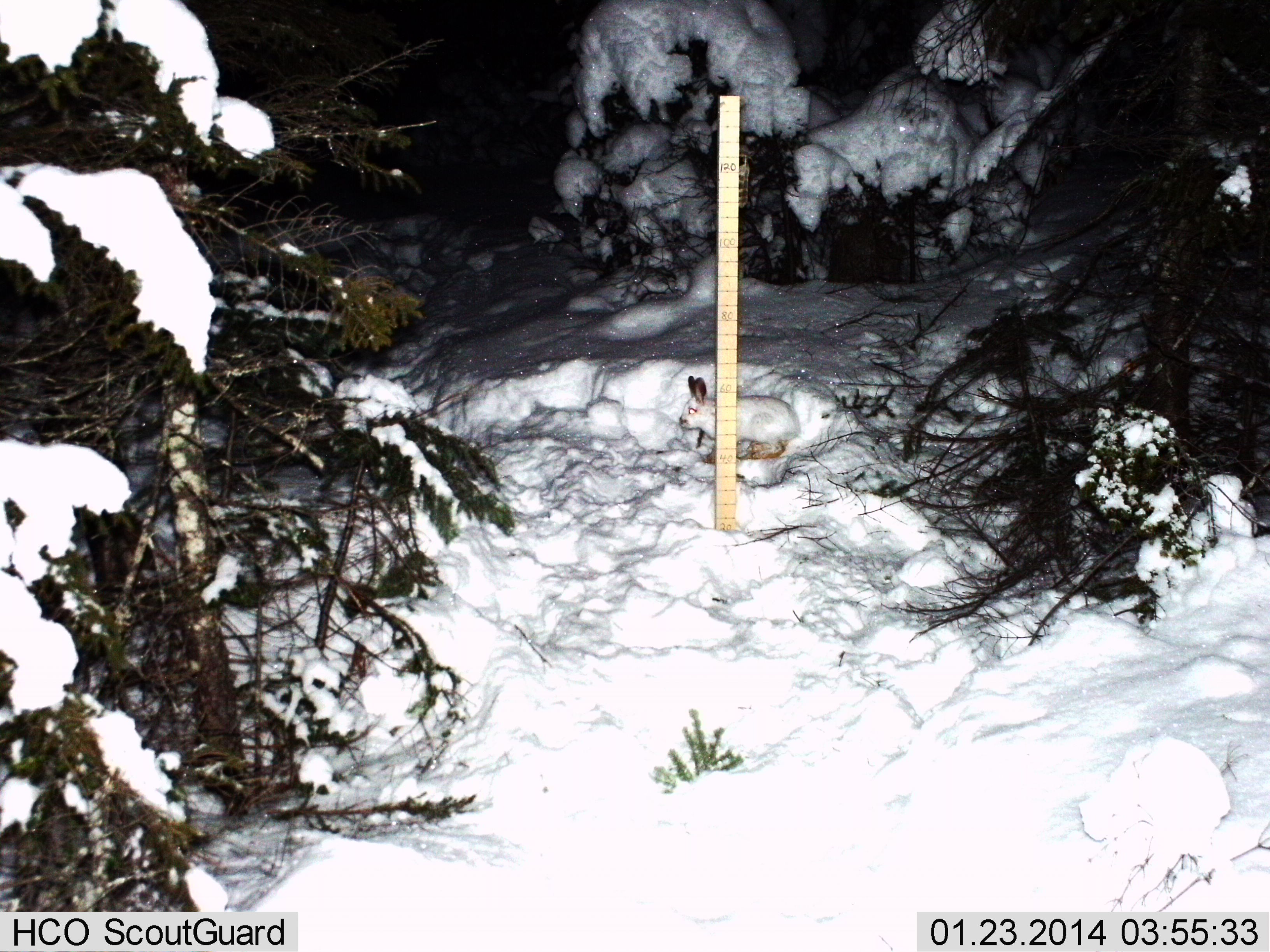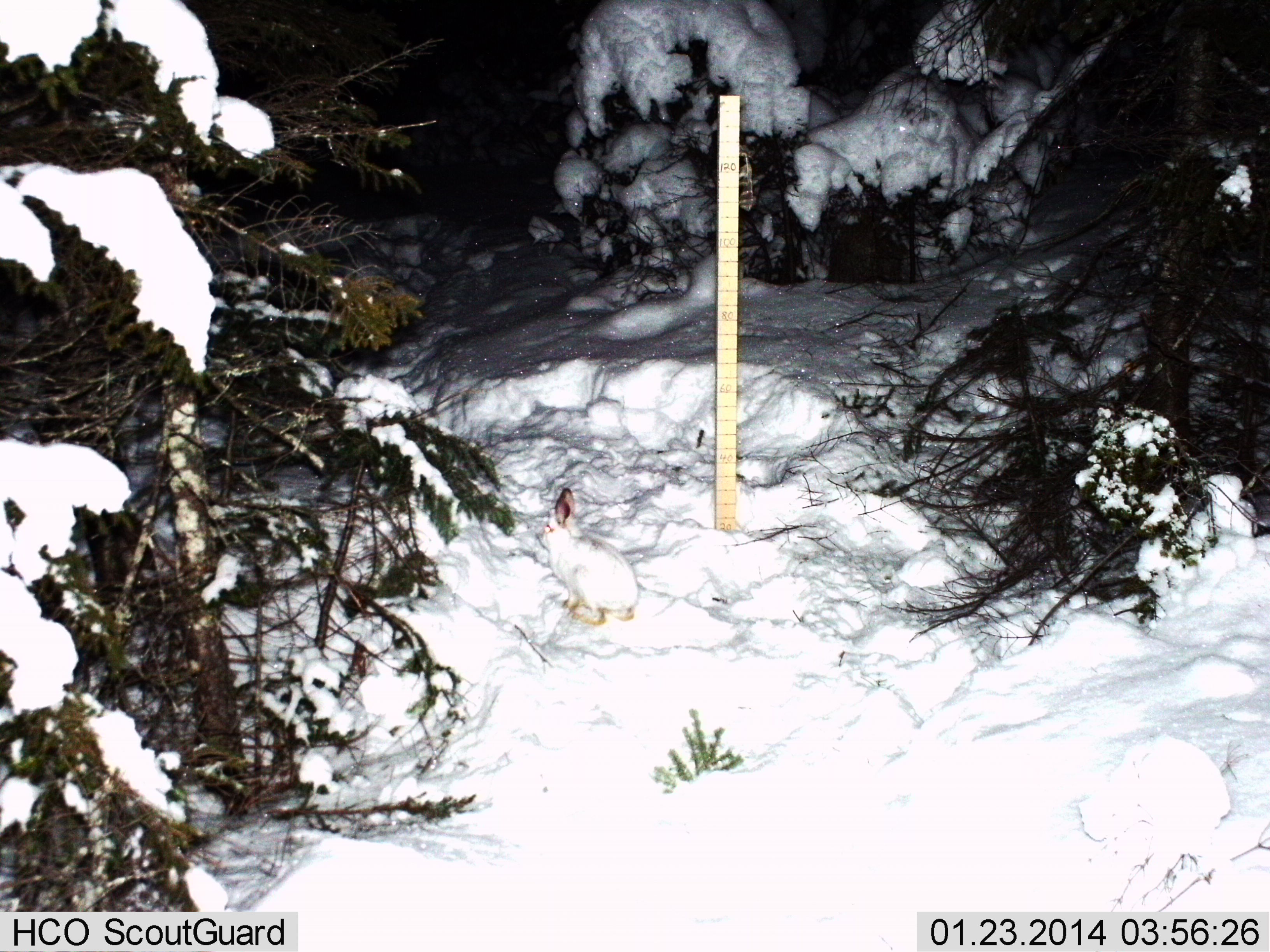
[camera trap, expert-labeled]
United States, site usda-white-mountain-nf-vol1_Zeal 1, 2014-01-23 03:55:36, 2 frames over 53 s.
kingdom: Animalia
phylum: Chordata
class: Mammalia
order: Lagomorpha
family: Leporidae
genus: Lepus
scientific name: Lepus americanus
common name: snowshoe hare